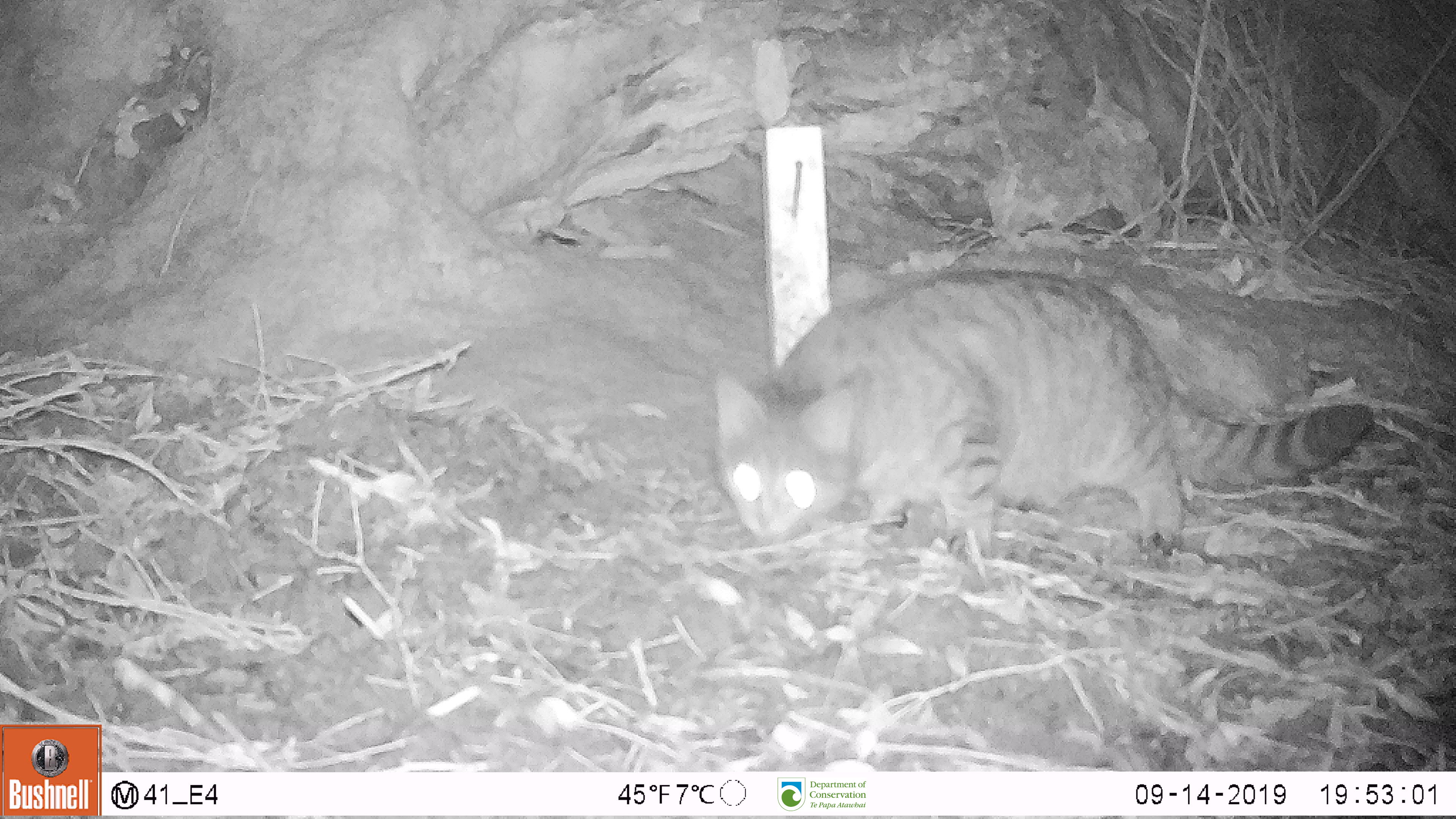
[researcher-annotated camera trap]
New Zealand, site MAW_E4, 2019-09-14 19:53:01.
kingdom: Animalia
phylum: Chordata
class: Mammalia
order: Carnivora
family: Felidae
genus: Felis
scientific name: Felis catus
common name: domestic cat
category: cat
Cat (domestic cat) (Felis catus).